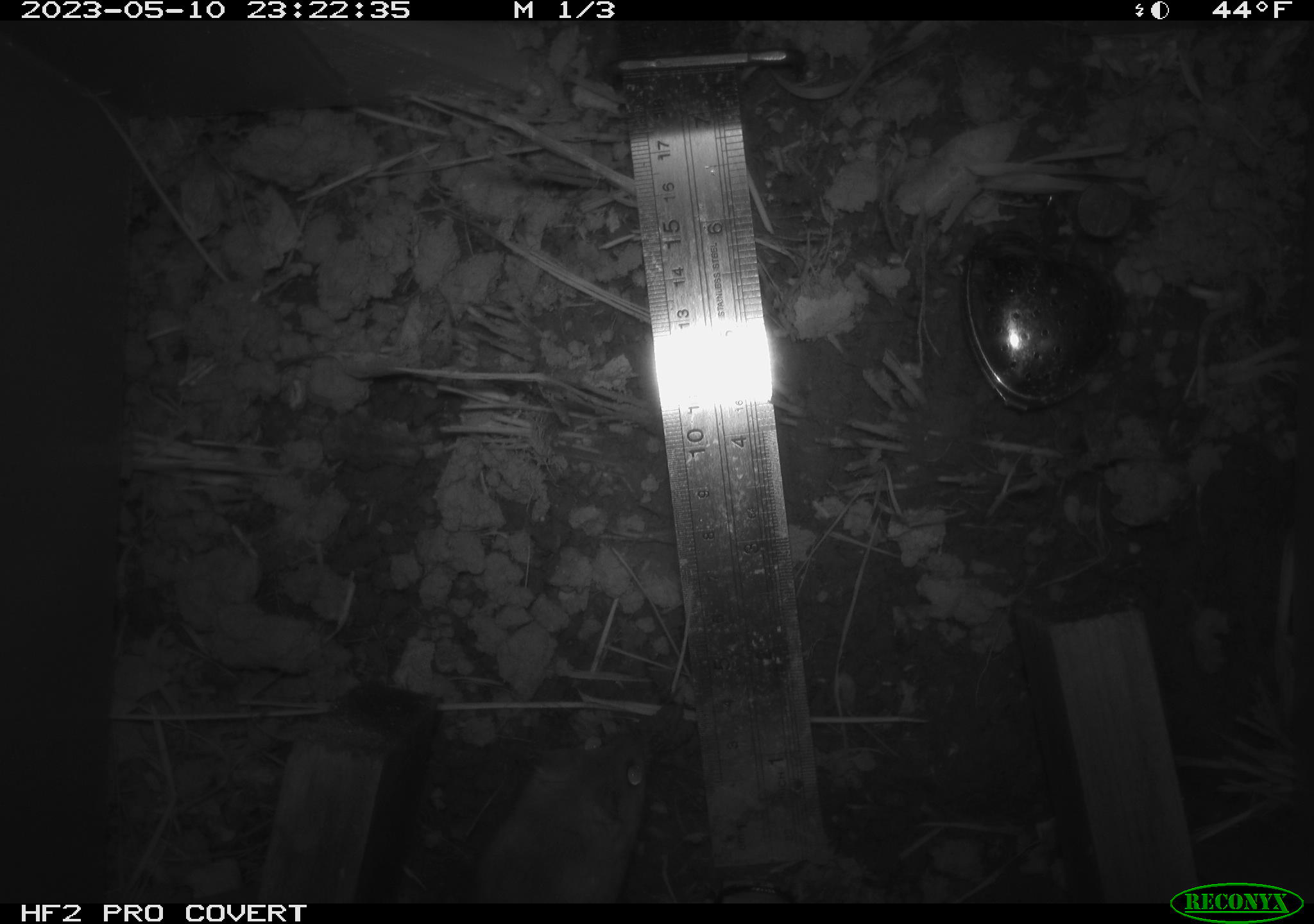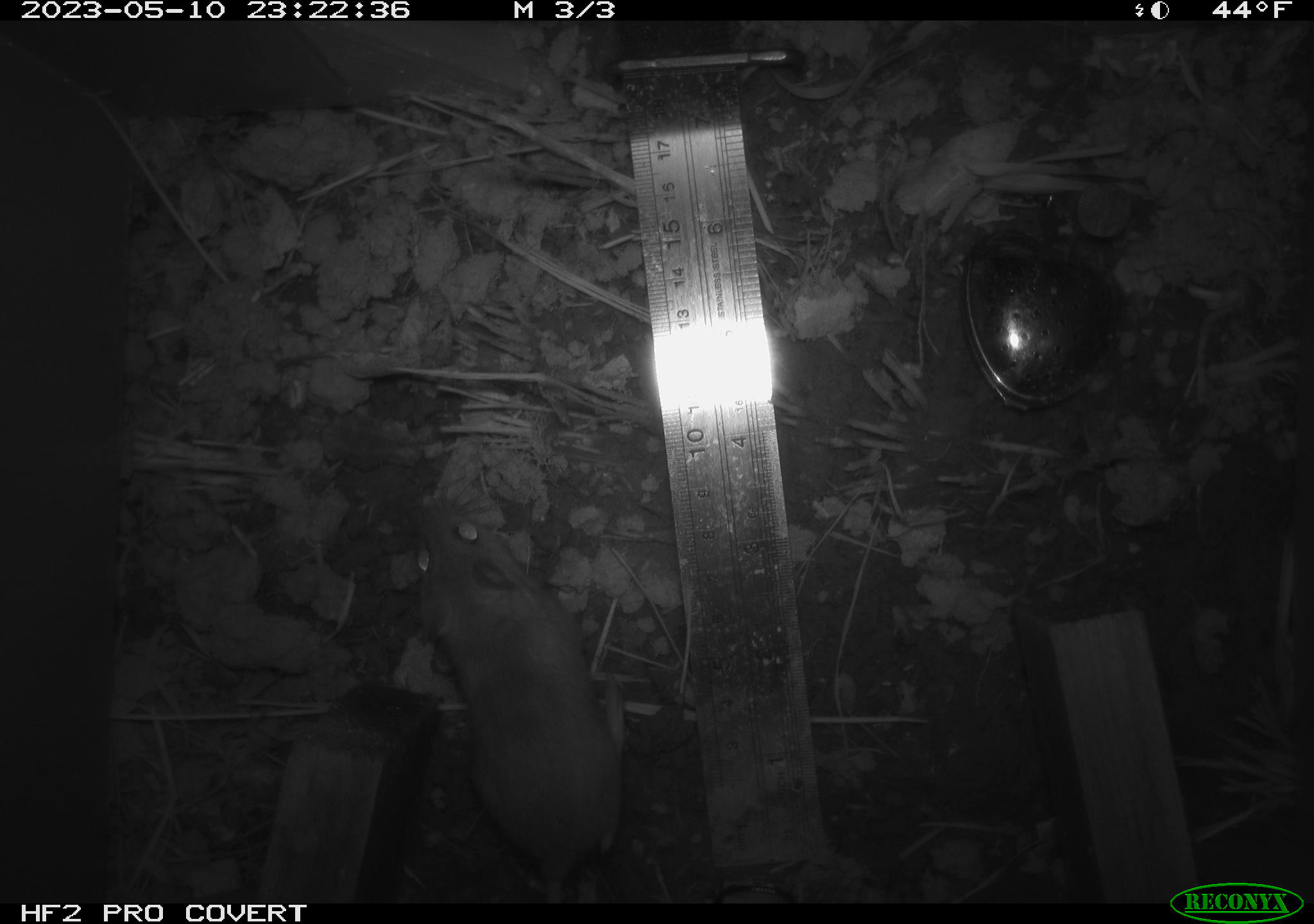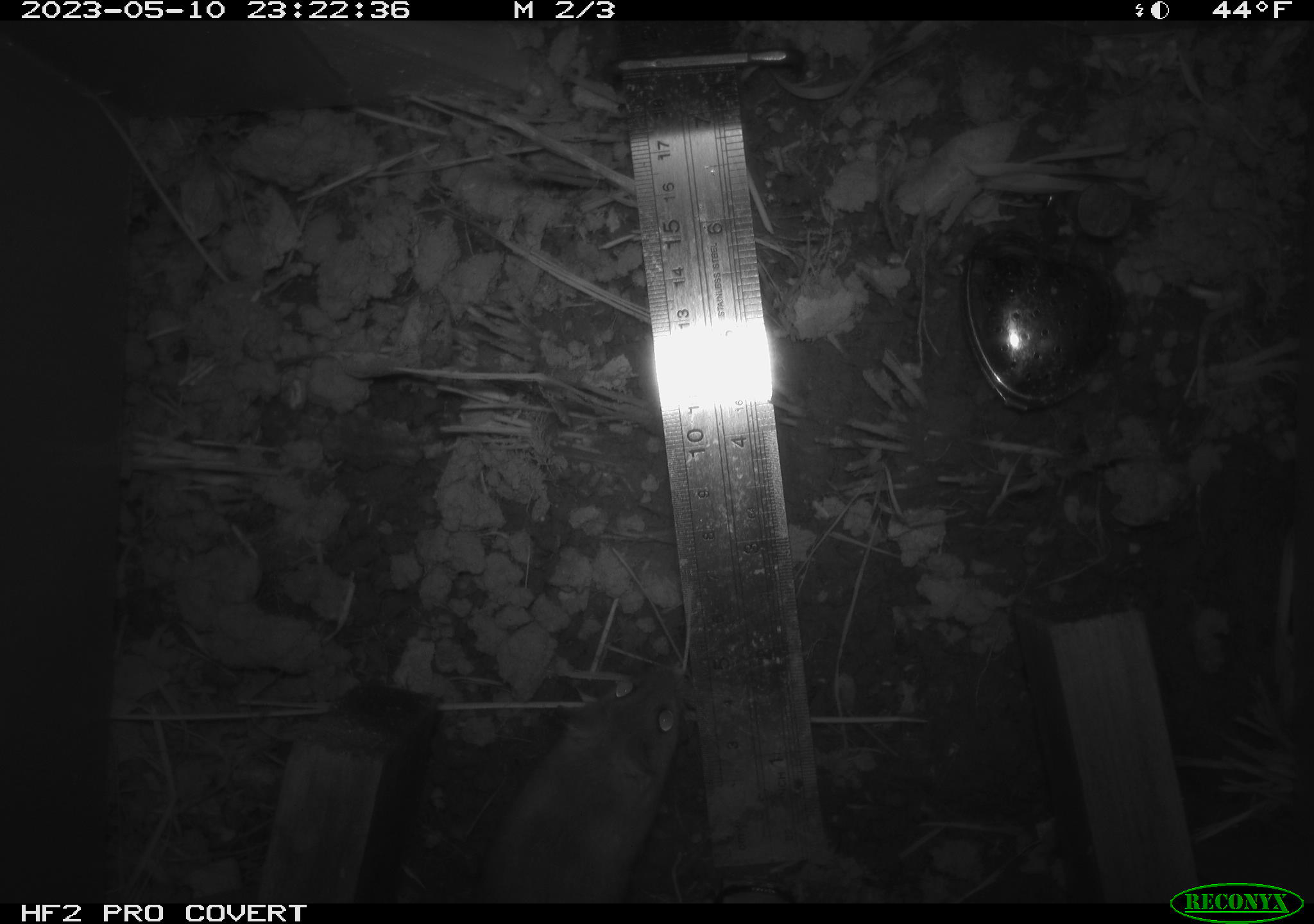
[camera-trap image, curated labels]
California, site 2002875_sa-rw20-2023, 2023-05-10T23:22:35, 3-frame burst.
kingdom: Animalia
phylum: Chordata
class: Mammalia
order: Rodentia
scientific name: Rodentia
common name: mouse species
Mouse species (Rodentia).